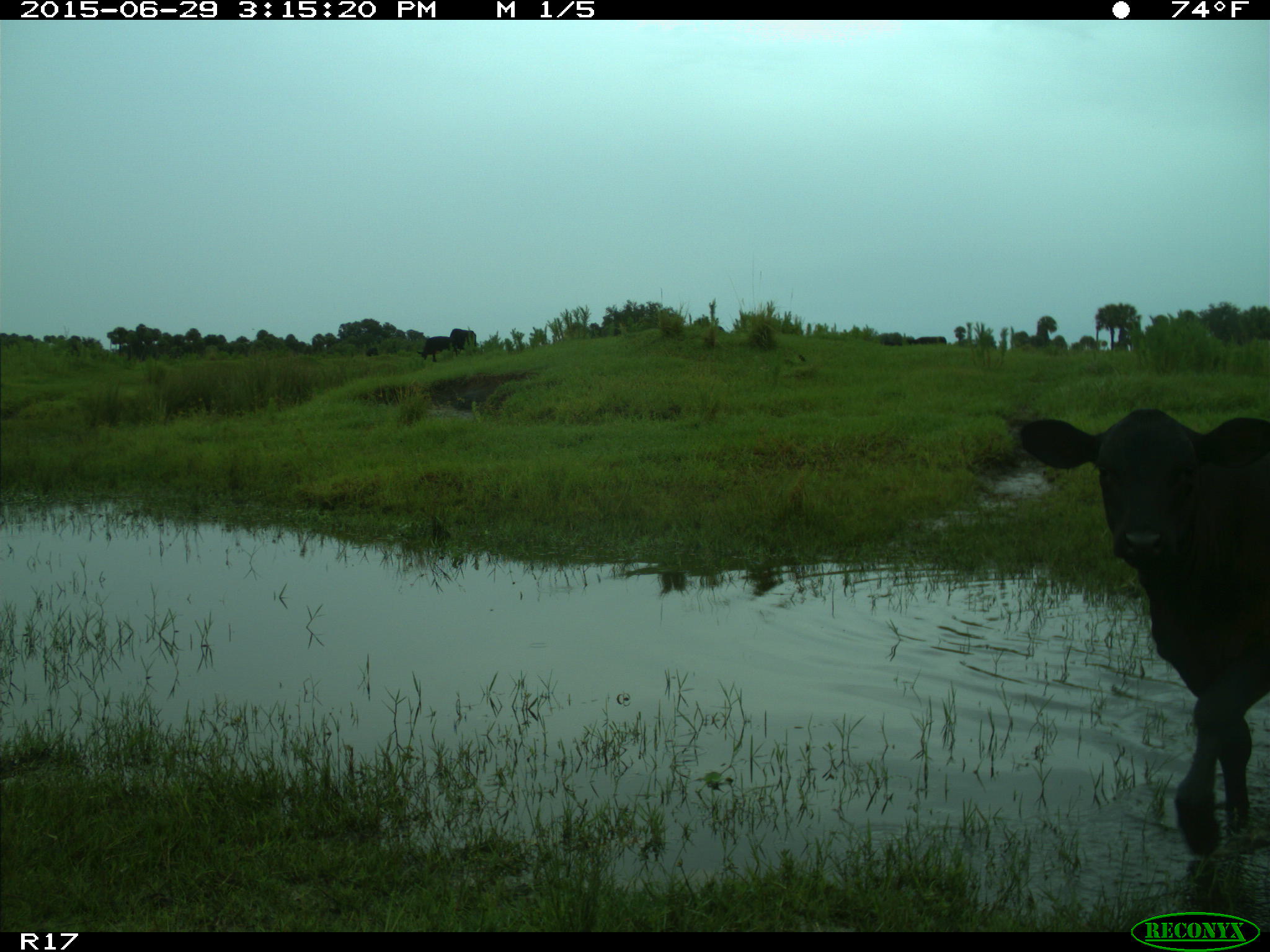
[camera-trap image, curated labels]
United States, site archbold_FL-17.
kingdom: Animalia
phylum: Chordata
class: Mammalia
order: Artiodactyla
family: Bovidae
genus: Bos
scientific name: Bos taurus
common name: domestic cow